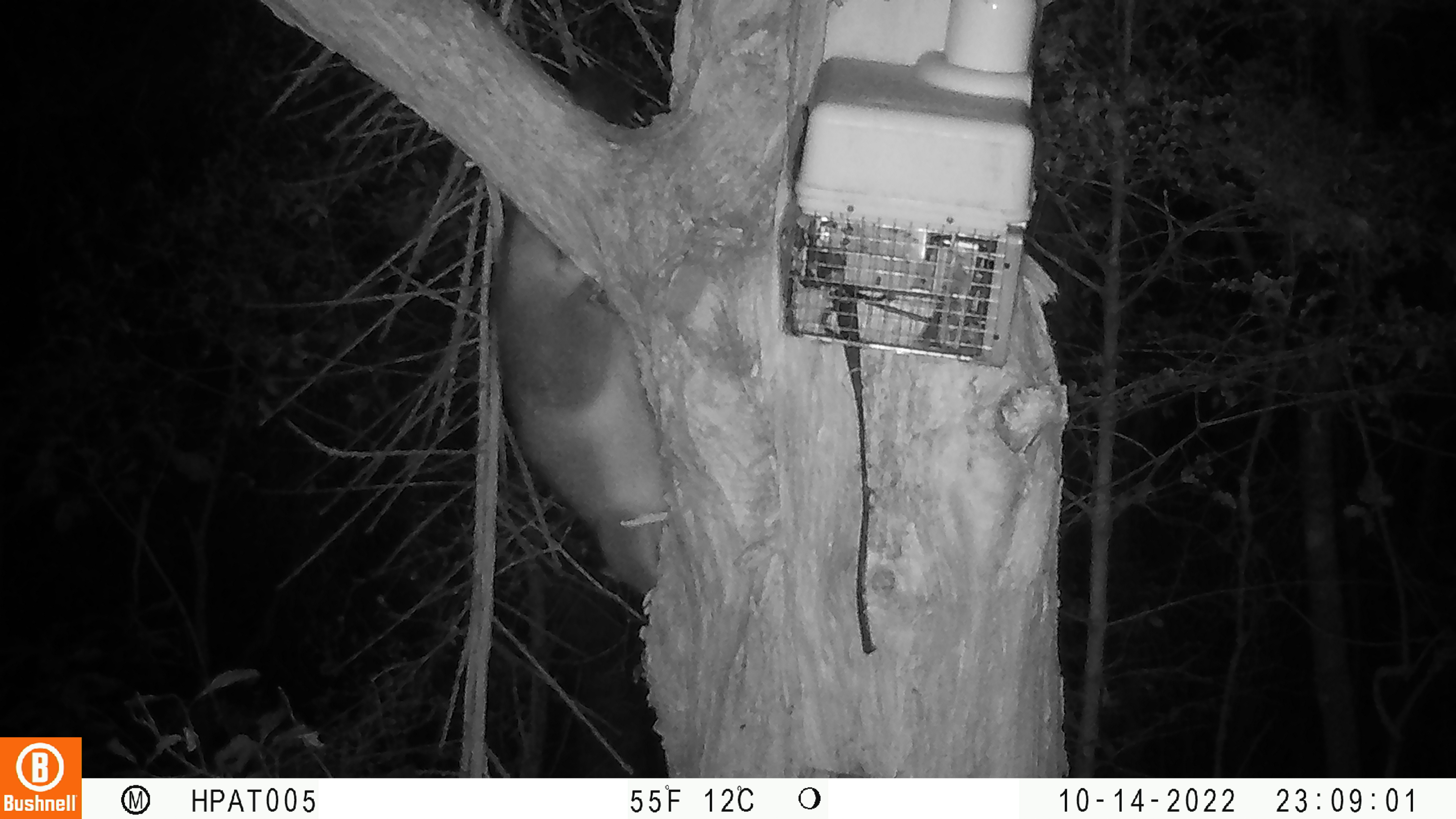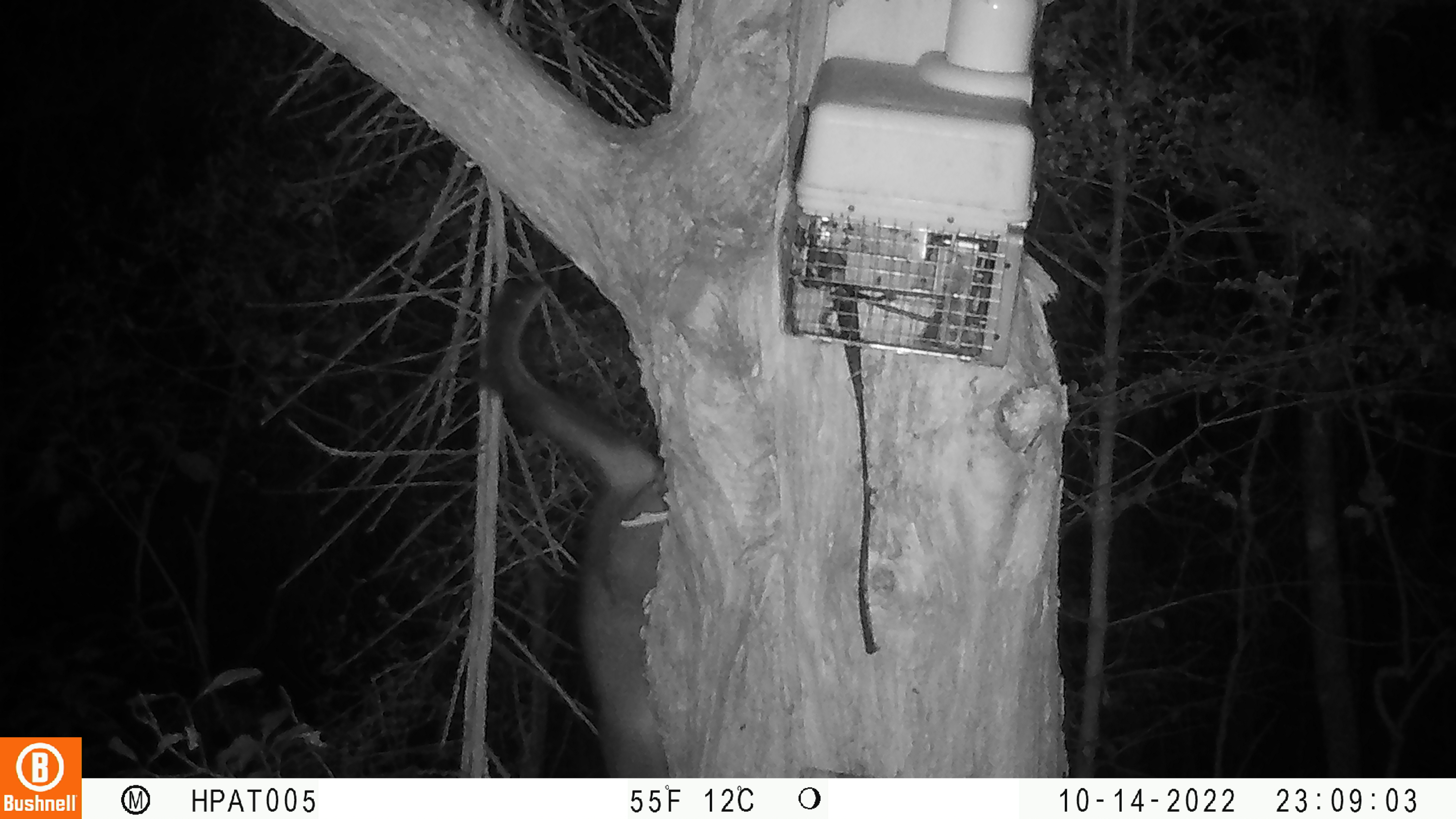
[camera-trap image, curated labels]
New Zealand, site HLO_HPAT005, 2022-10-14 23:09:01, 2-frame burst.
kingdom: Animalia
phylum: Chordata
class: Mammalia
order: Diprotodontia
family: Phalangeridae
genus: Trichosurus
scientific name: Trichosurus vulpecula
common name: common brushtail possum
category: possum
Possum (common brushtail possum) (Trichosurus vulpecula).